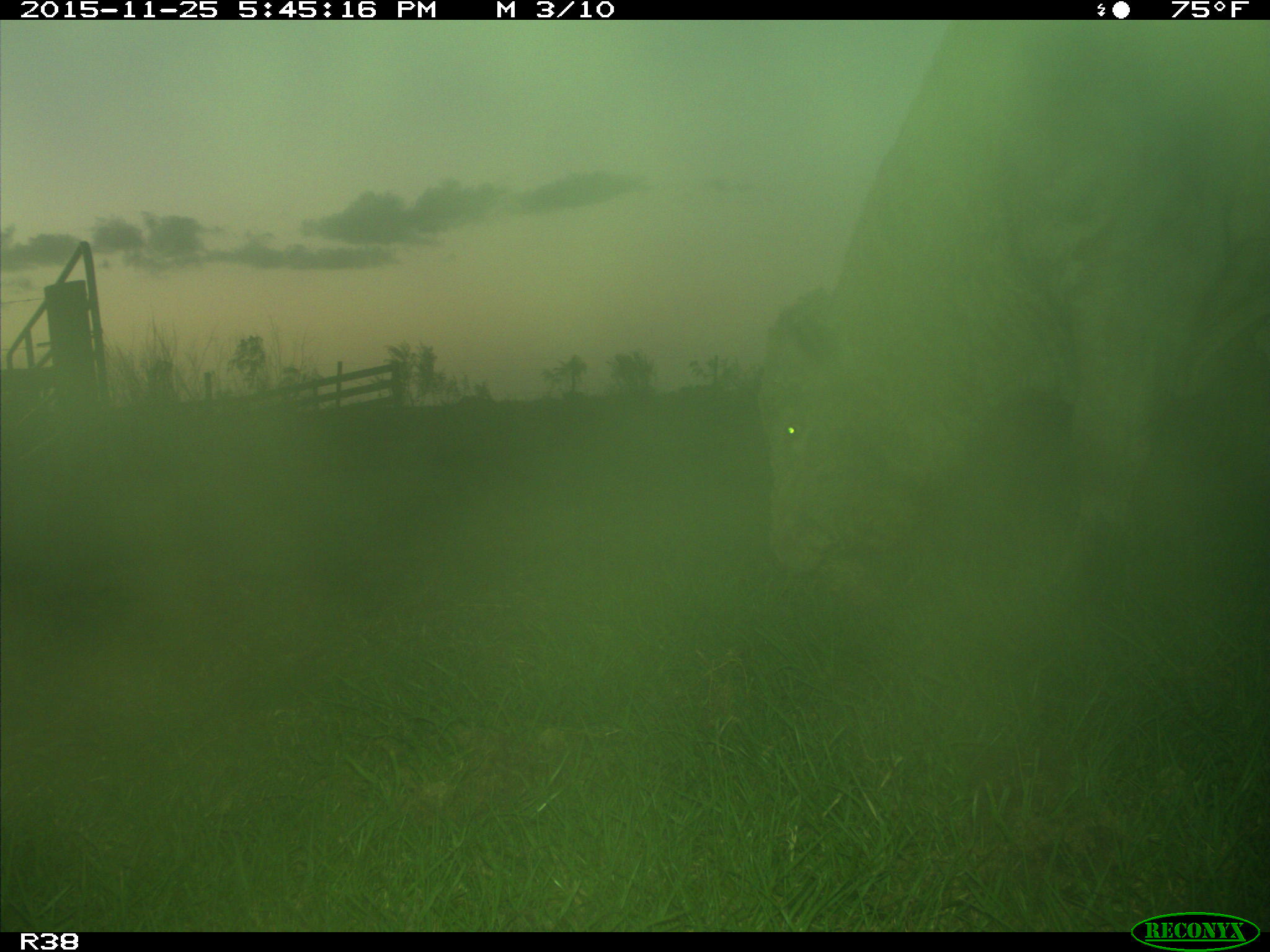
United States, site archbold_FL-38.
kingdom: Animalia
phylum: Chordata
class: Mammalia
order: Artiodactyla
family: Bovidae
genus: Bos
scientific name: Bos taurus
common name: domestic cow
Bos taurus (domestic cow).